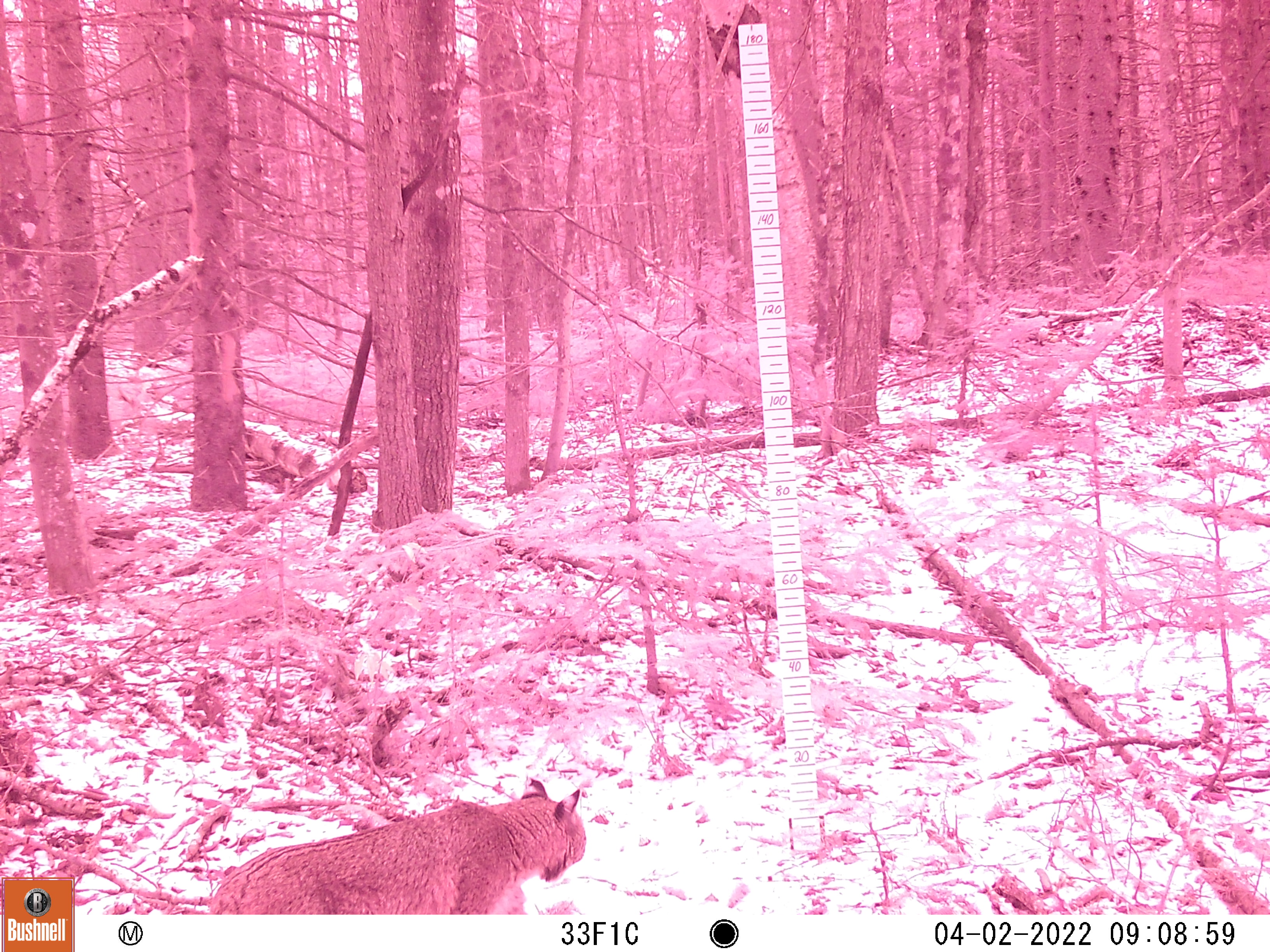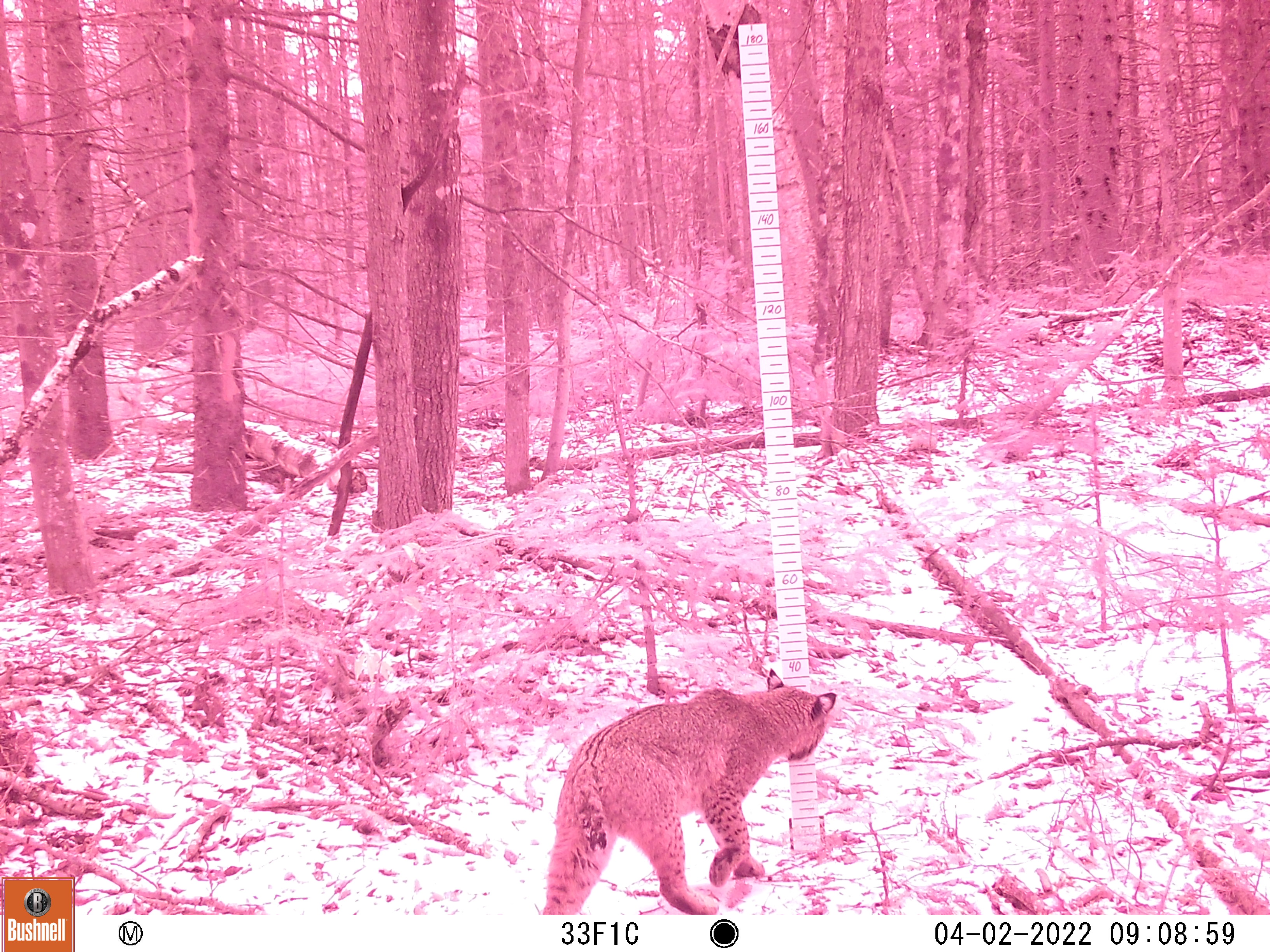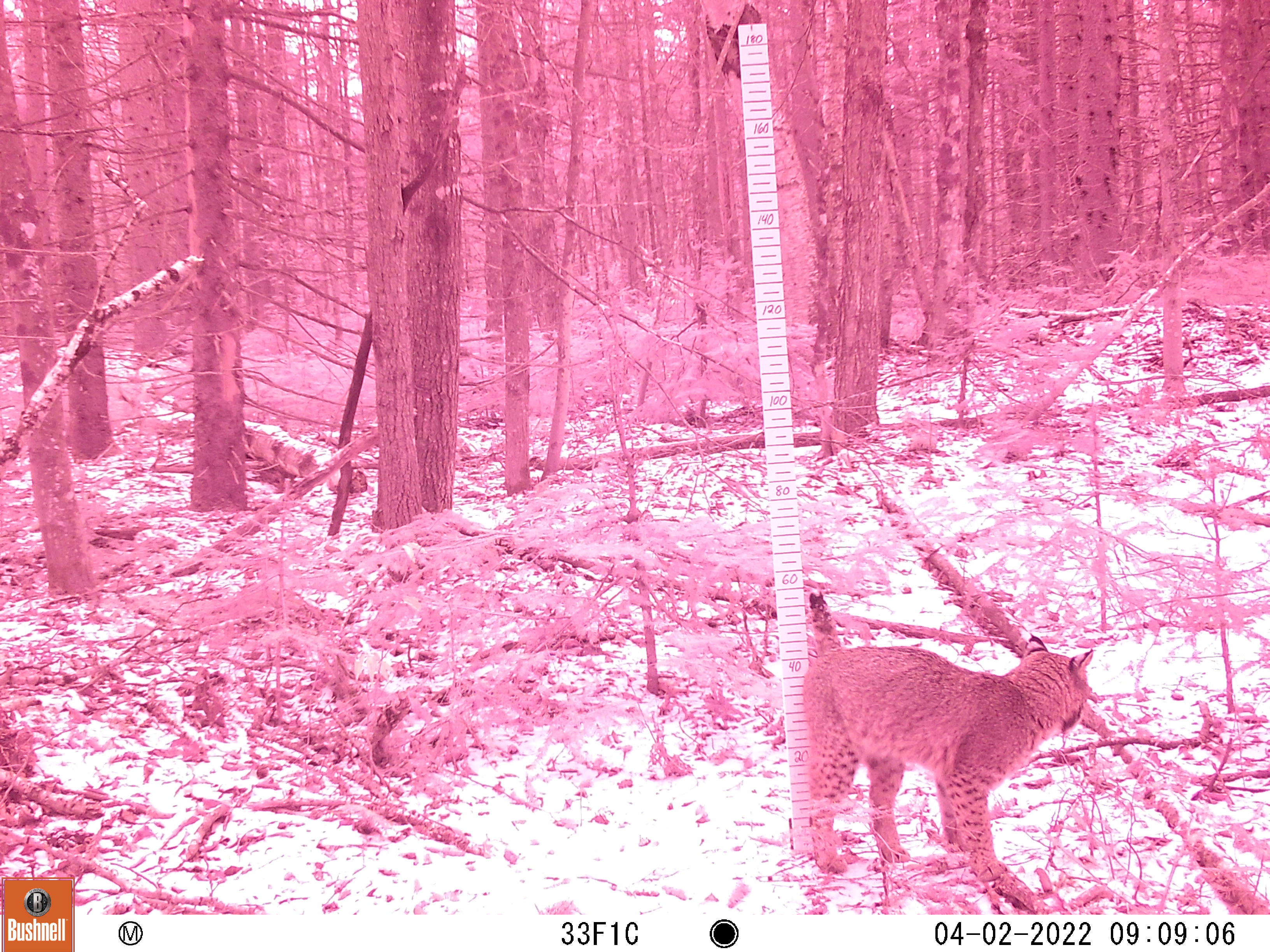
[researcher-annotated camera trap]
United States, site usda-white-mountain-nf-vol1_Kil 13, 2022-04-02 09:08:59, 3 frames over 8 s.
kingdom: Animalia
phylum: Chordata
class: Mammalia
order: Carnivora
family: Felidae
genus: Lynx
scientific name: Lynx rufus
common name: bobcat